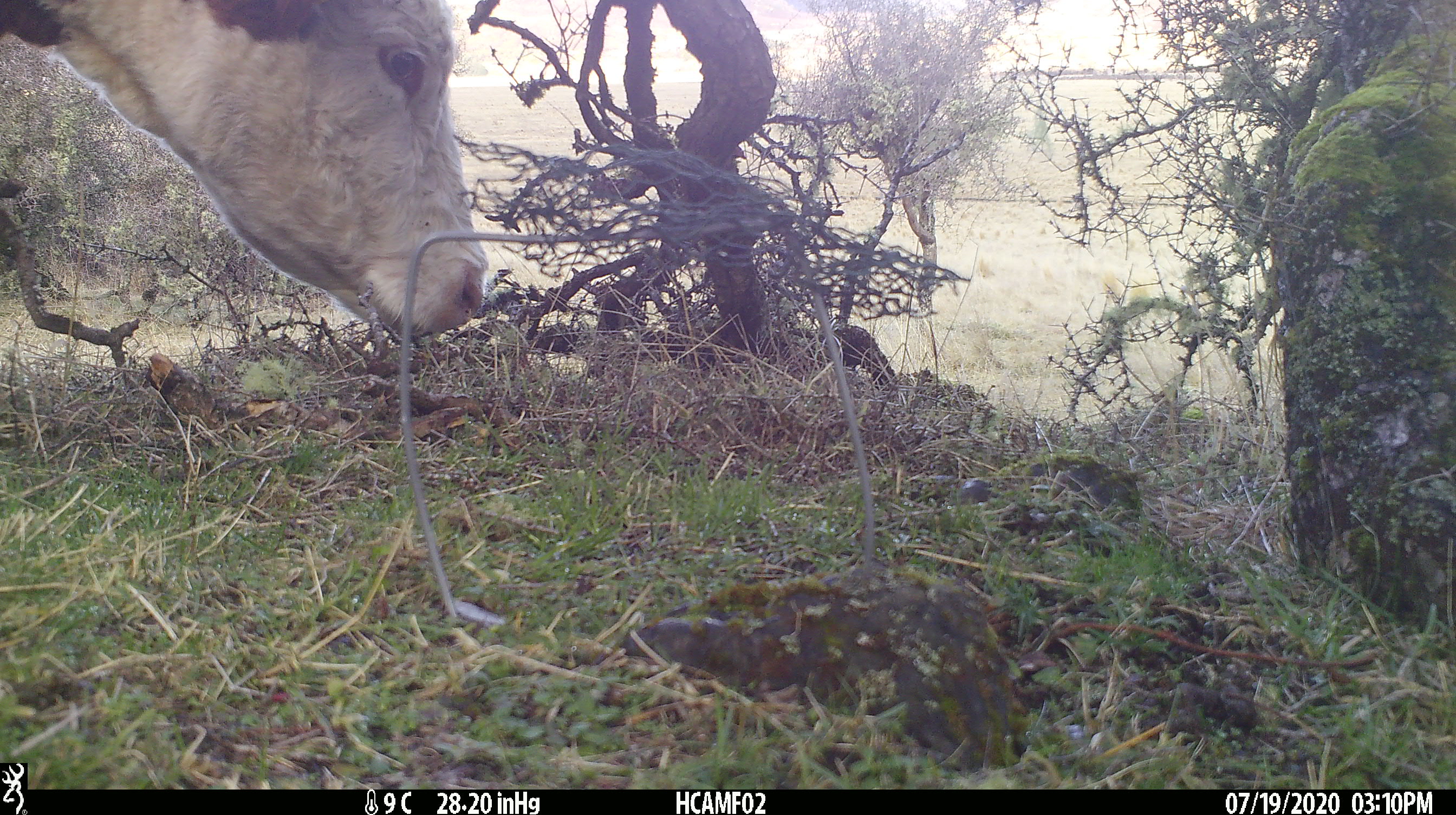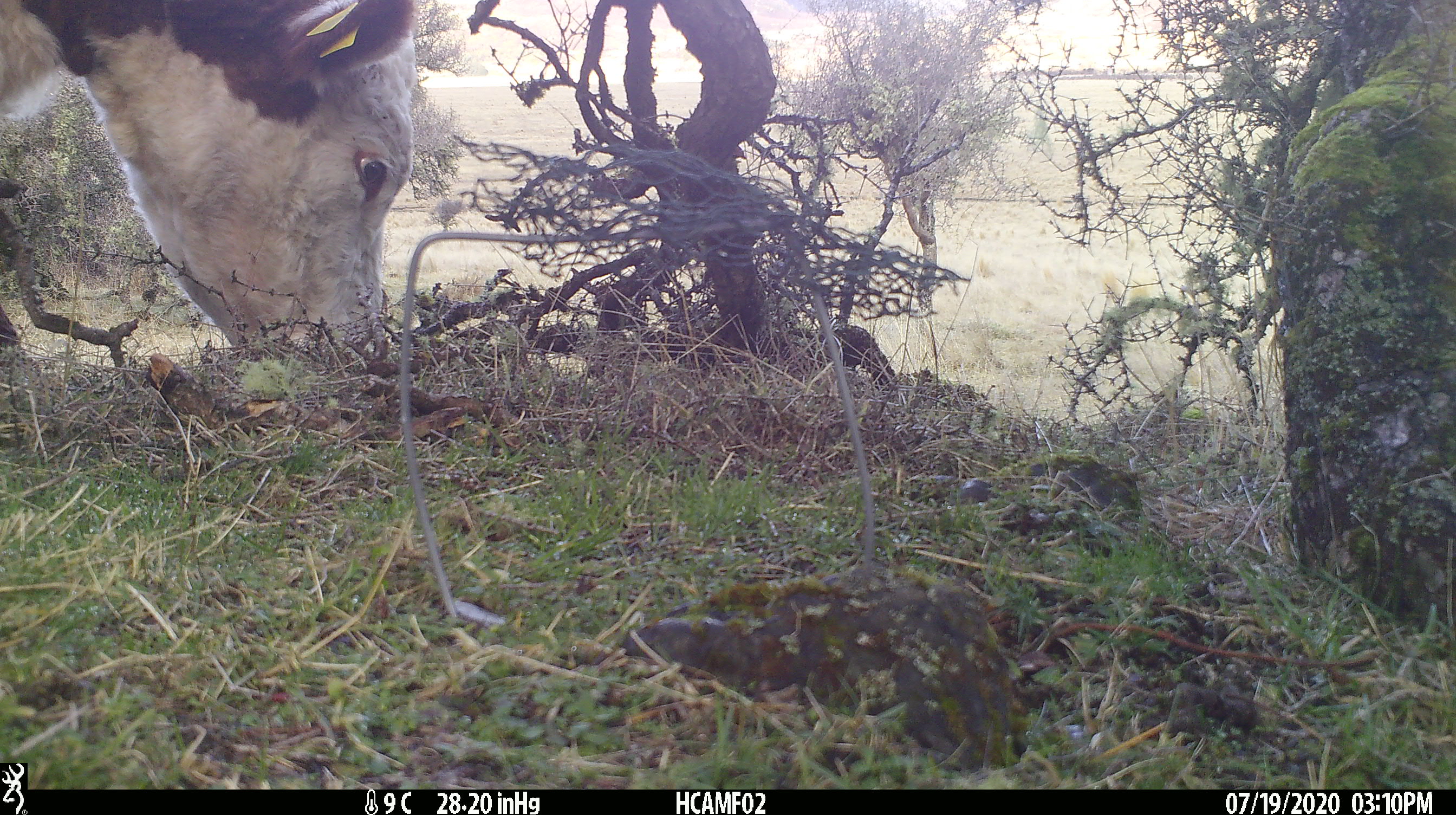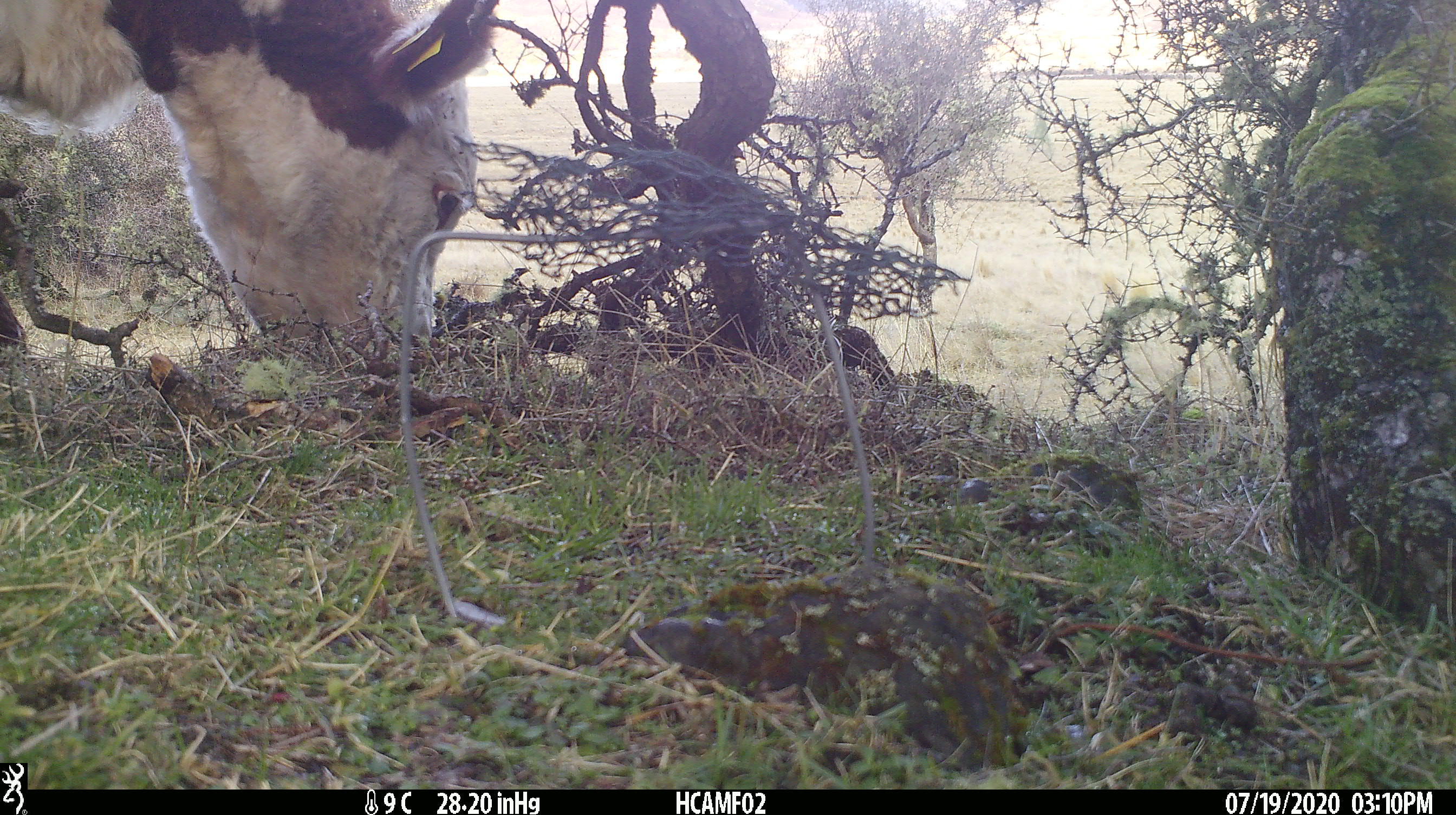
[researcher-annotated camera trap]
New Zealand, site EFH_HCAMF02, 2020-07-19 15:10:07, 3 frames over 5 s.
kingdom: Animalia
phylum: Chordata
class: Mammalia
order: Artiodactyla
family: Bovidae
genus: Bos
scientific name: Bos taurus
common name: domestic cow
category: cow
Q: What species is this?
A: Cow (domestic cow) (Bos taurus).